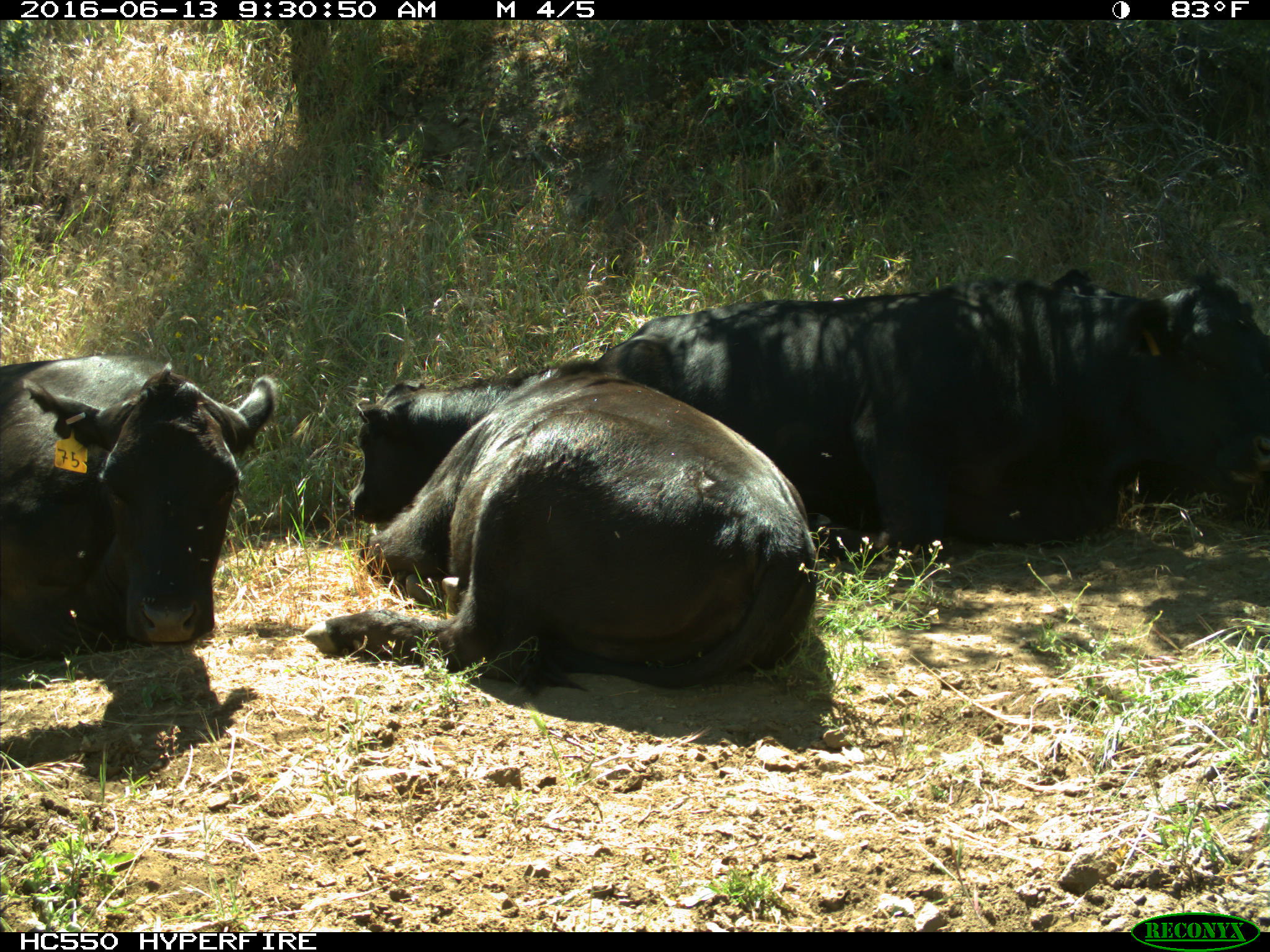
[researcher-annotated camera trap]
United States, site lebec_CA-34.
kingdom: Animalia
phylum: Chordata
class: Mammalia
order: Artiodactyla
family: Bovidae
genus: Bos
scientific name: Bos taurus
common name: domestic cow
Bos taurus (domestic cow).